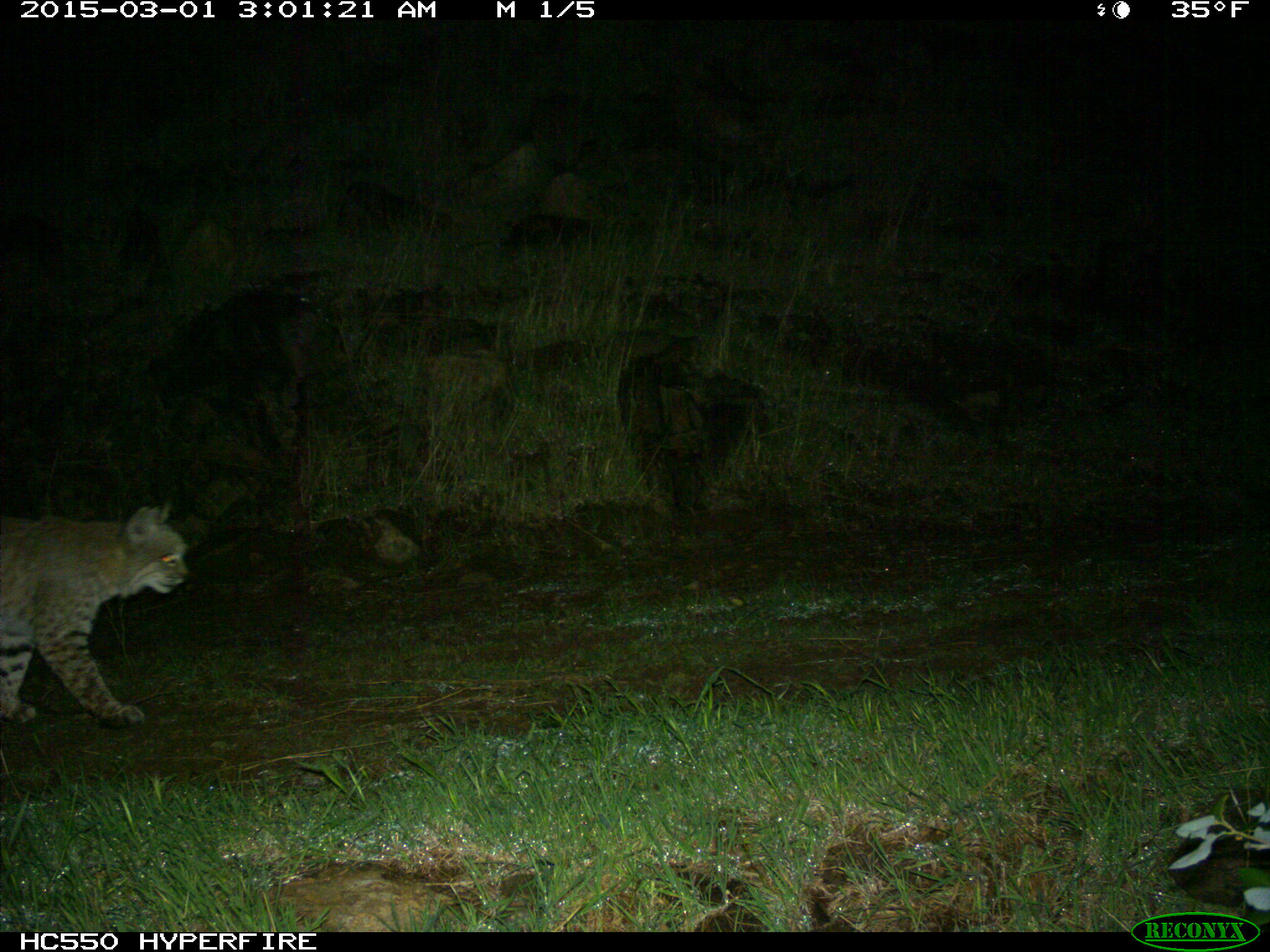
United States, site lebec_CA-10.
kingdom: Animalia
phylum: Chordata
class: Mammalia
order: Carnivora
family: Felidae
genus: Lynx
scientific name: Lynx rufus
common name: bobcat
Lynx rufus (bobcat).